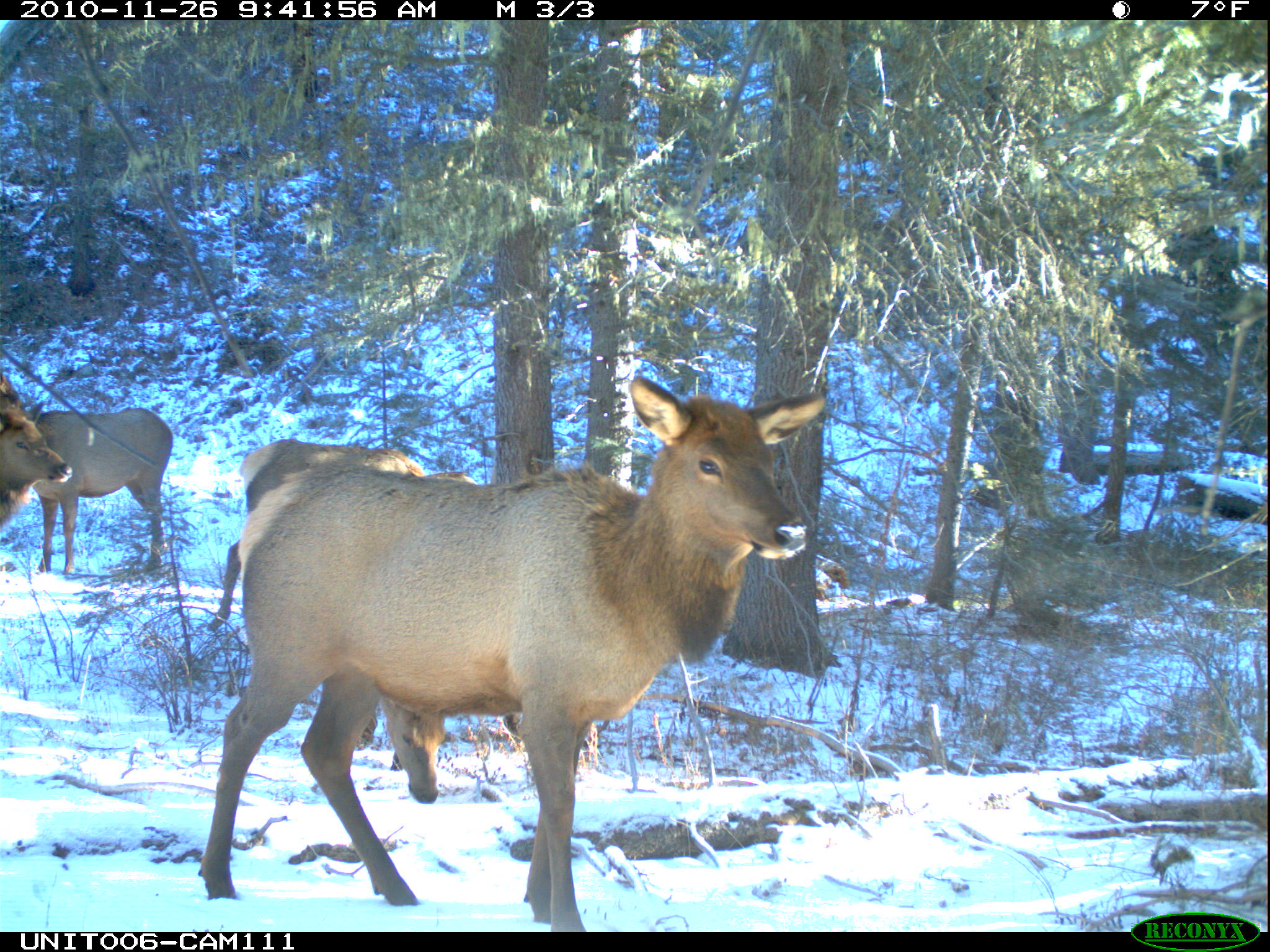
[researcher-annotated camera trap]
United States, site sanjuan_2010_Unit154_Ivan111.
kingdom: Animalia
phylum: Chordata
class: Mammalia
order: Artiodactyla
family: Cervidae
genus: Cervus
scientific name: Cervus elaphus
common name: red deer